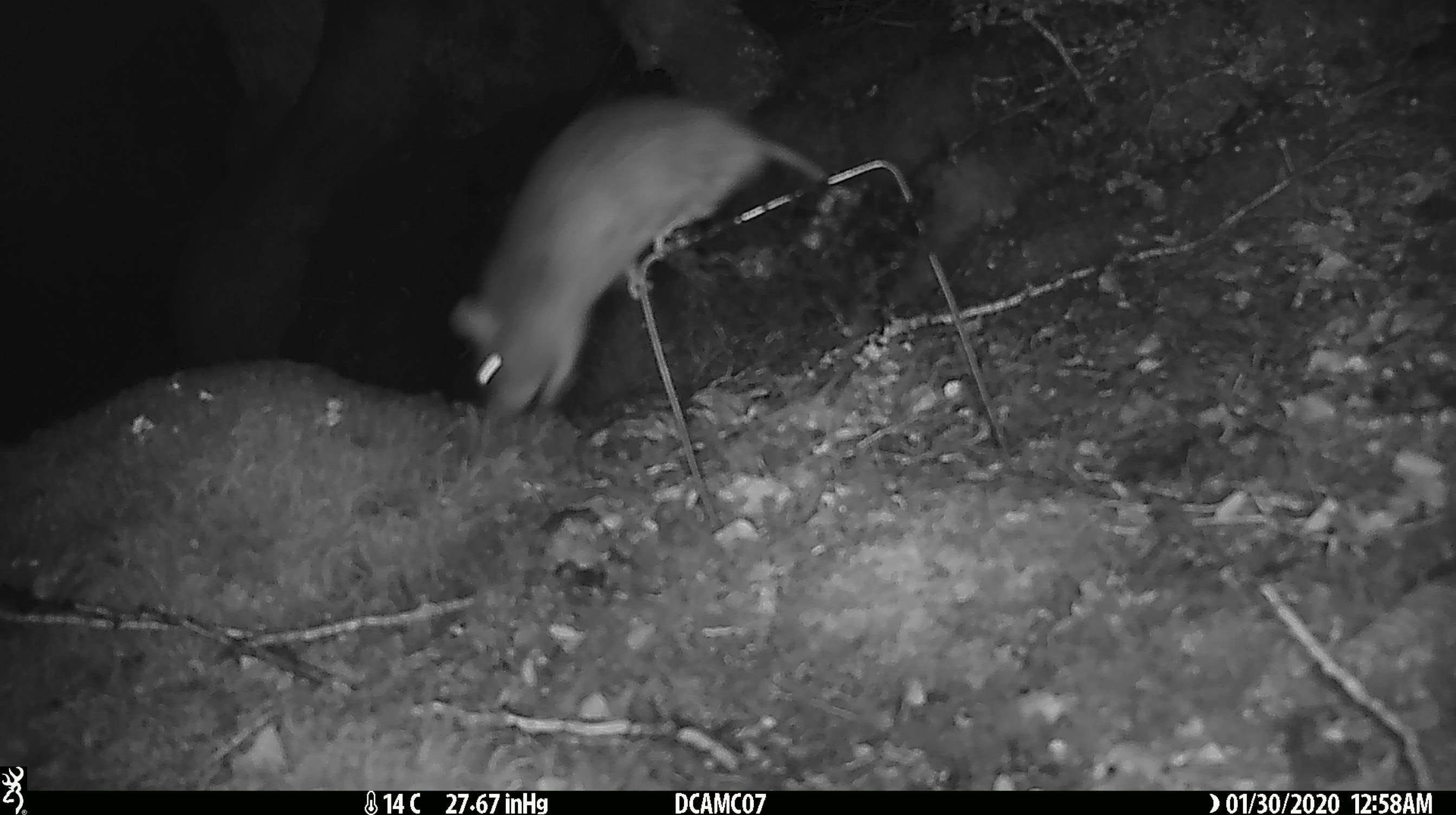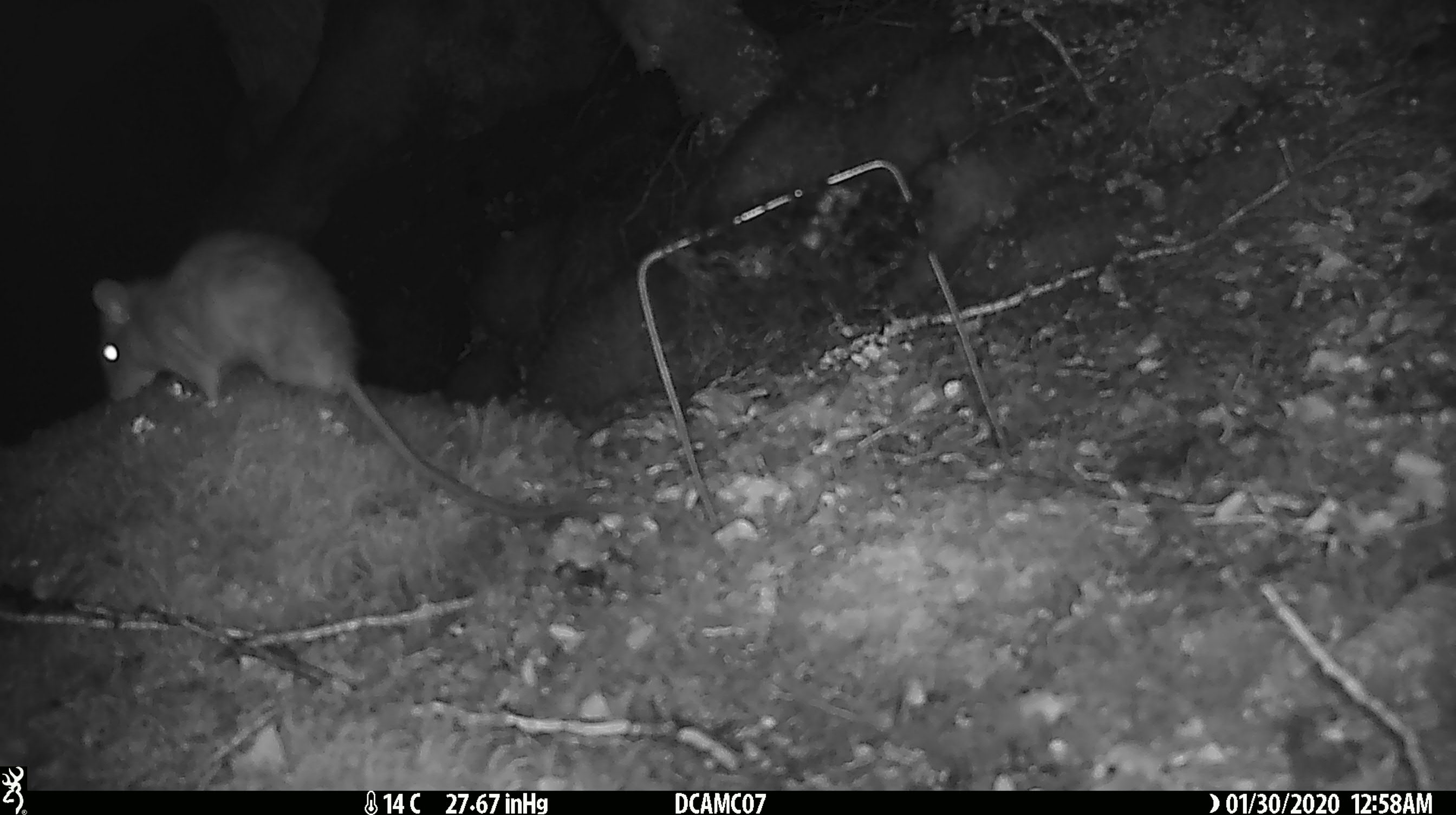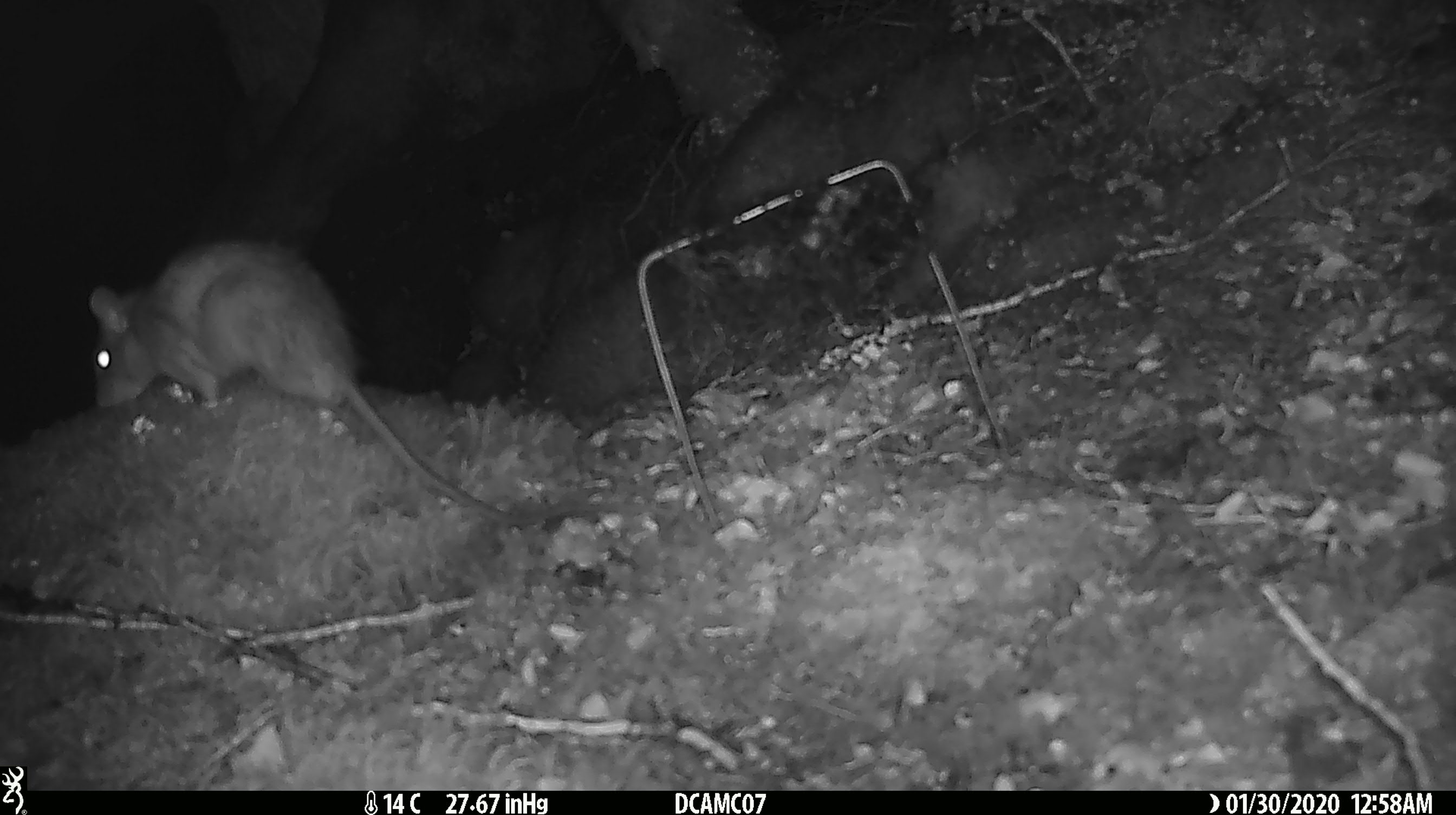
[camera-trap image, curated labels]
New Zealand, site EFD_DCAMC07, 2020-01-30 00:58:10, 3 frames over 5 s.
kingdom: Animalia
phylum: Chordata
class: Mammalia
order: Rodentia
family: Muridae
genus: Rattus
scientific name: Rattus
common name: rat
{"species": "rat (Rattus)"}